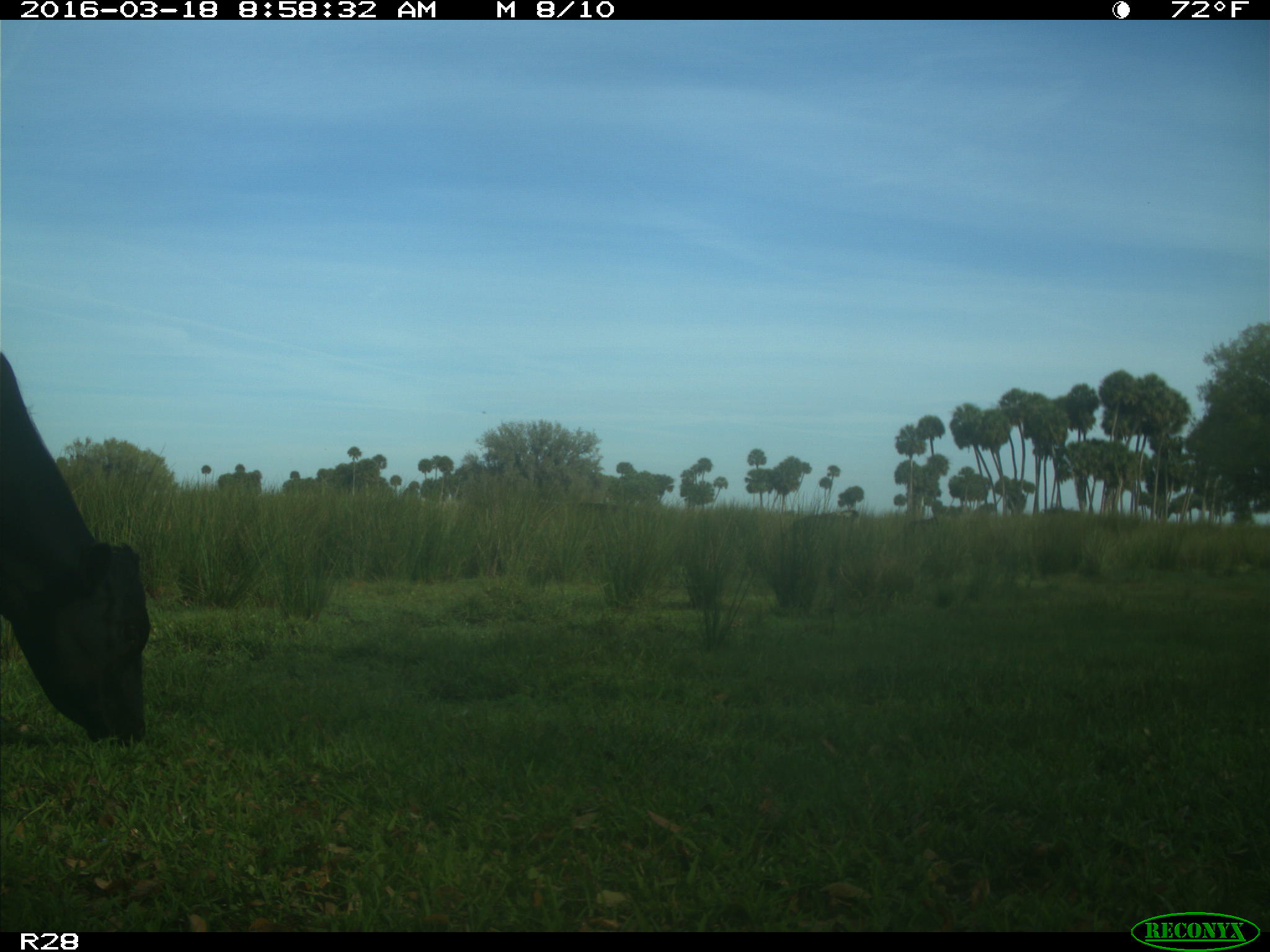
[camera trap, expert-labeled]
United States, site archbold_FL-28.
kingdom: Animalia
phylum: Chordata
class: Mammalia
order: Artiodactyla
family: Bovidae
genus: Bos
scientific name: Bos taurus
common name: domestic cow